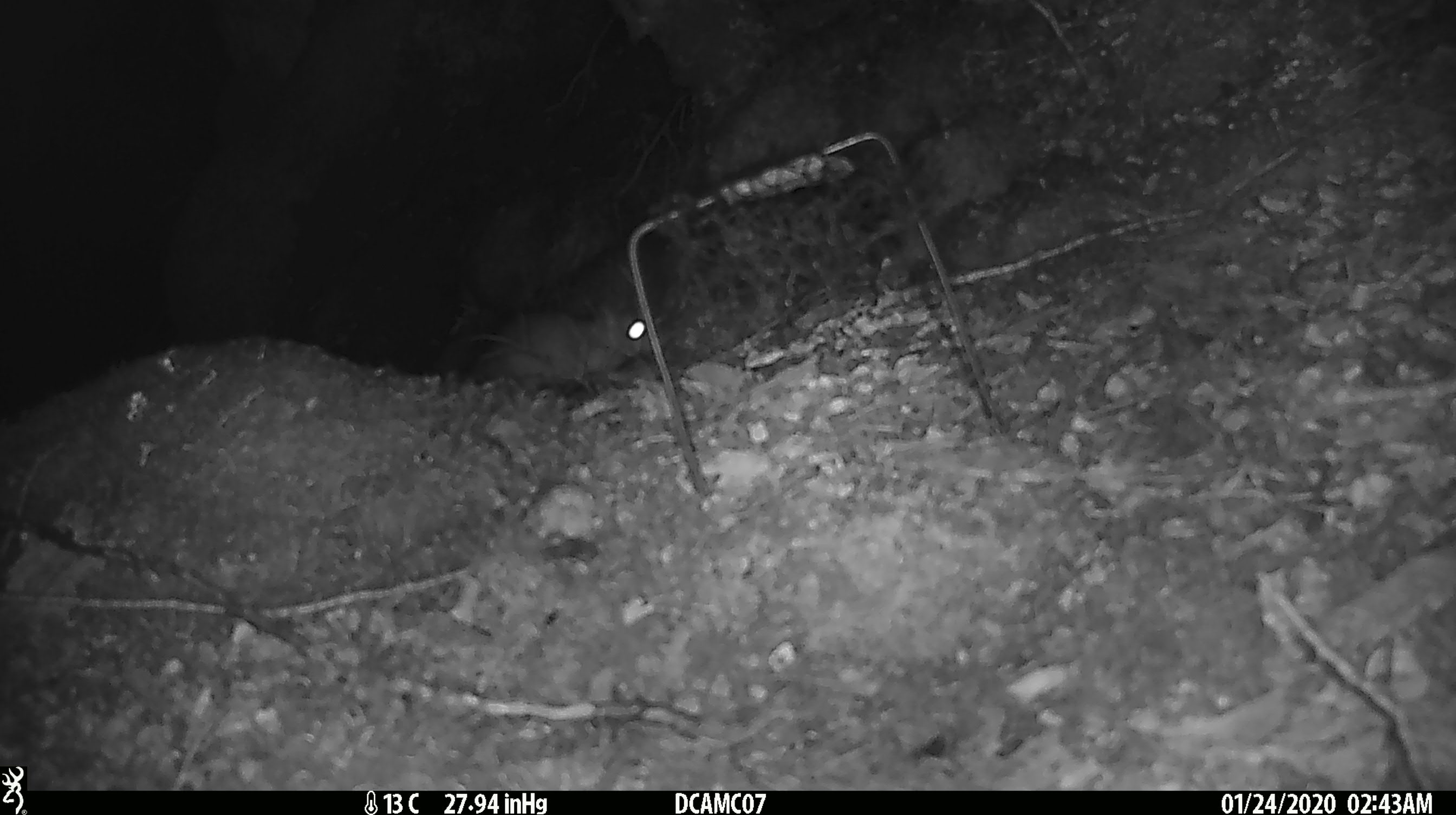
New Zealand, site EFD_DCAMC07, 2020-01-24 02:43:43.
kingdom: Animalia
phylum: Chordata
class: Mammalia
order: Rodentia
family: Muridae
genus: Rattus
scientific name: Rattus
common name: rat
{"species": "rat (Rattus)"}